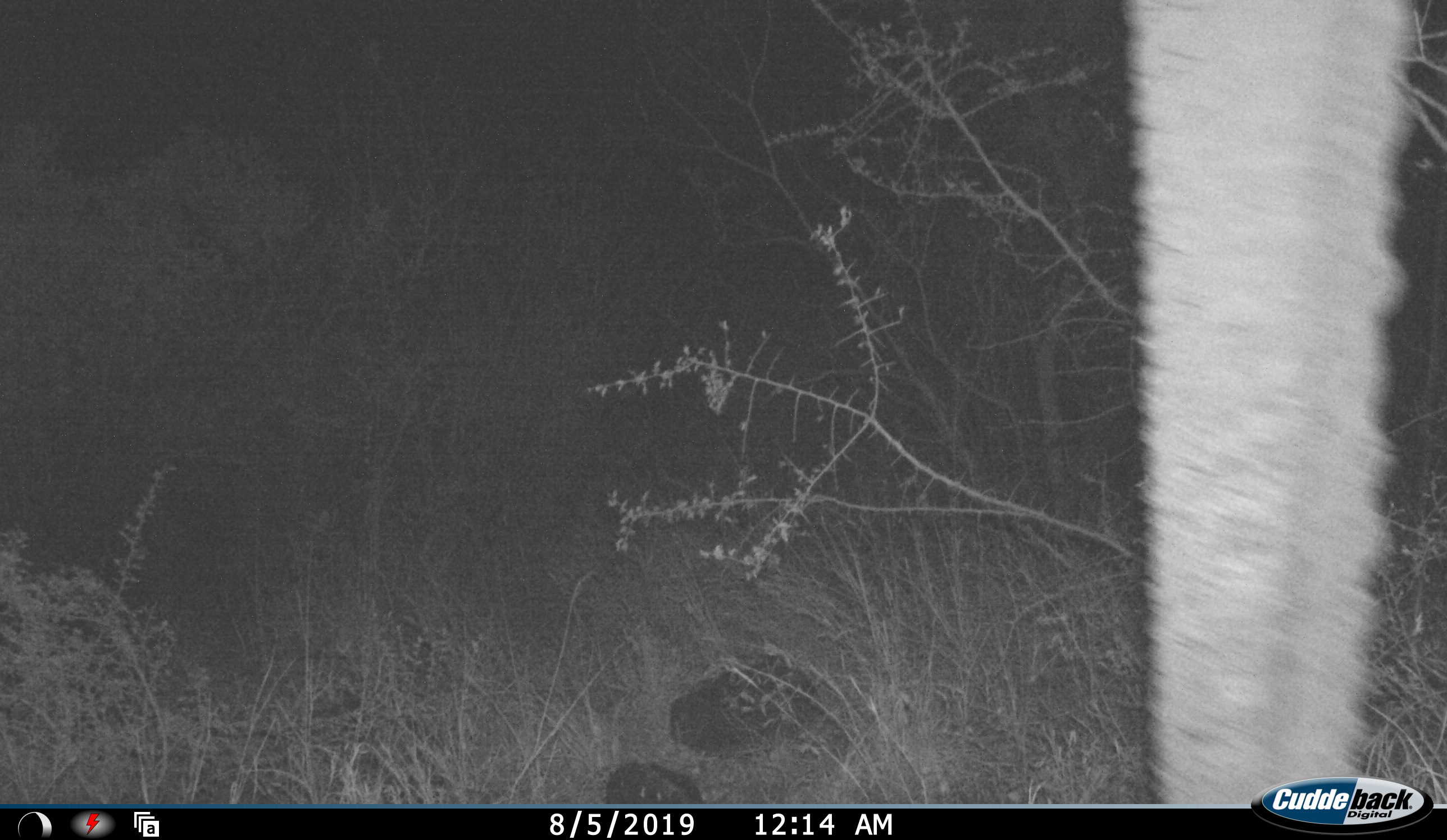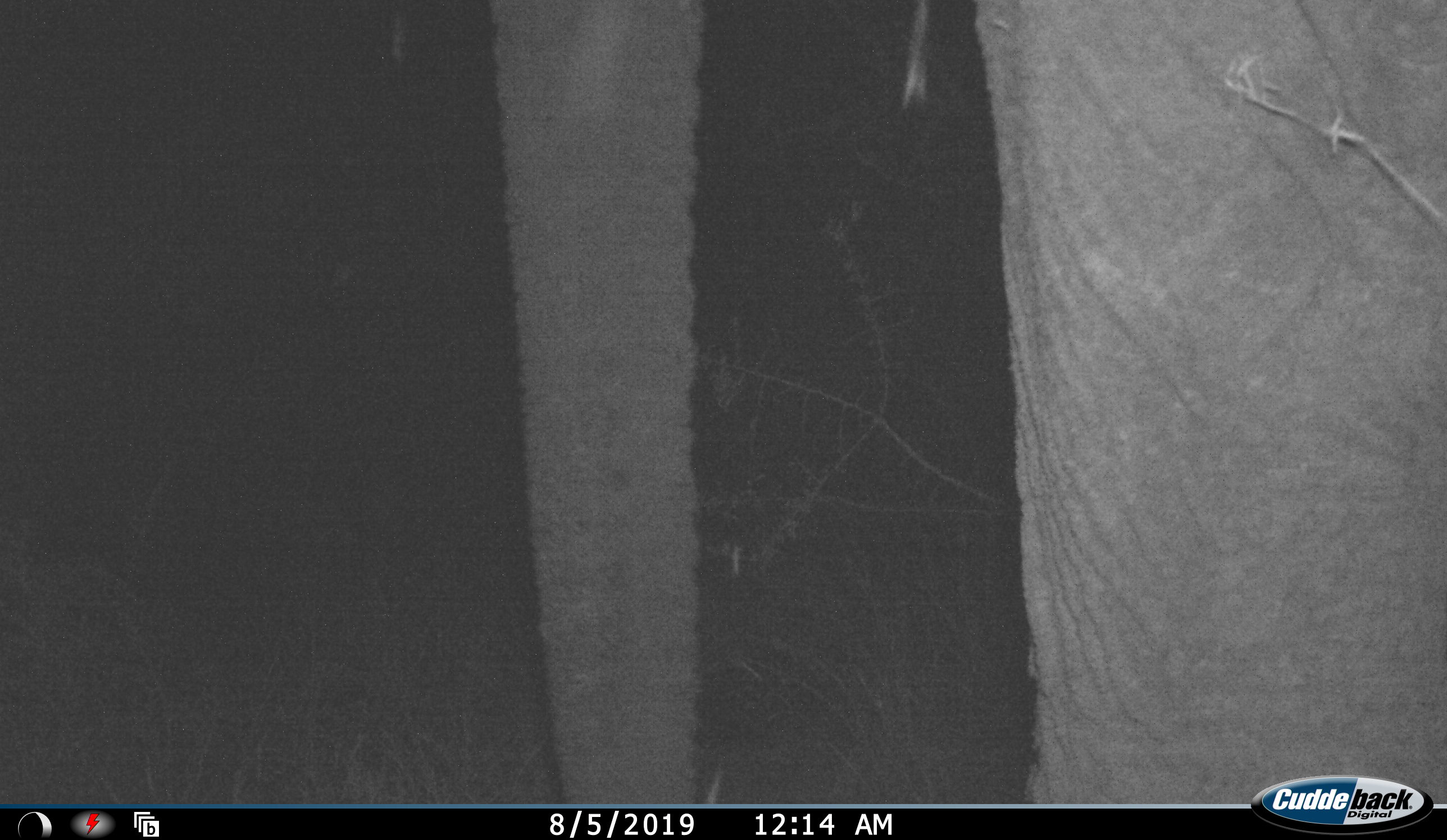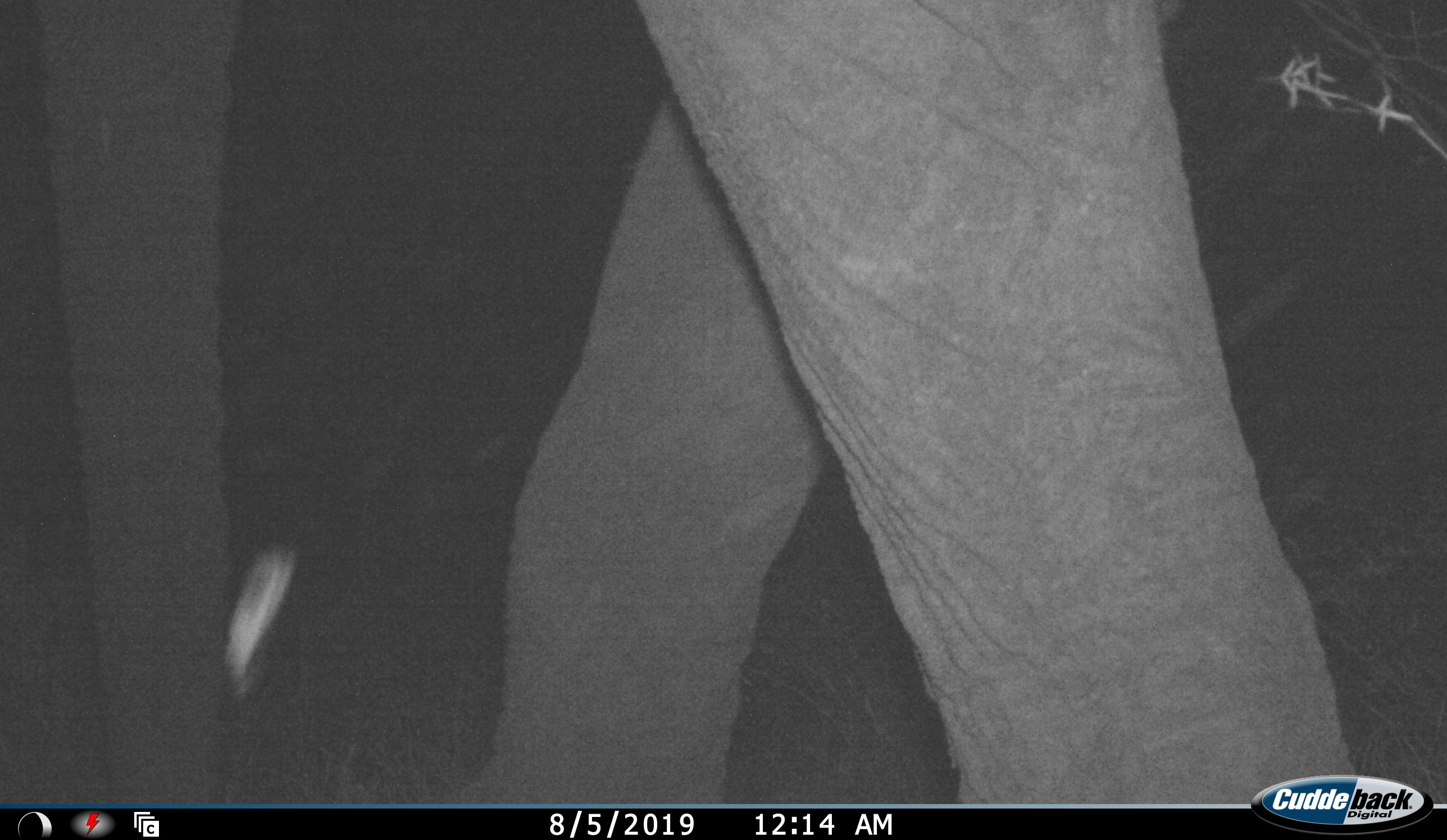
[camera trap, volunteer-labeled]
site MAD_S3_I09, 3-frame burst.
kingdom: Animalia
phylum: Chordata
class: Mammalia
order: Proboscidea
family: Elephantidae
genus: Loxodonta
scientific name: Loxodonta africana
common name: african bush elephant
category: elephant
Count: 1.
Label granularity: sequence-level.